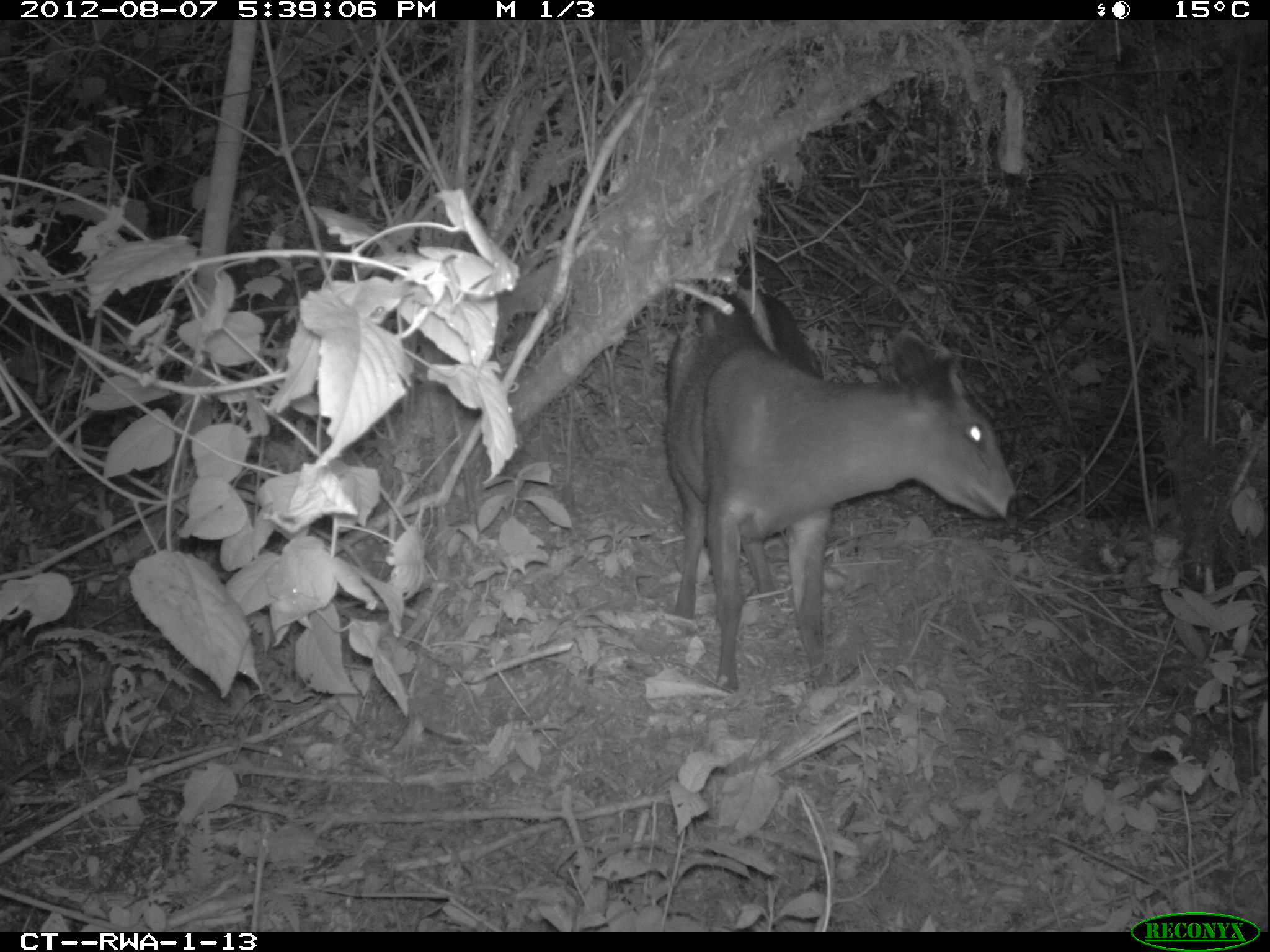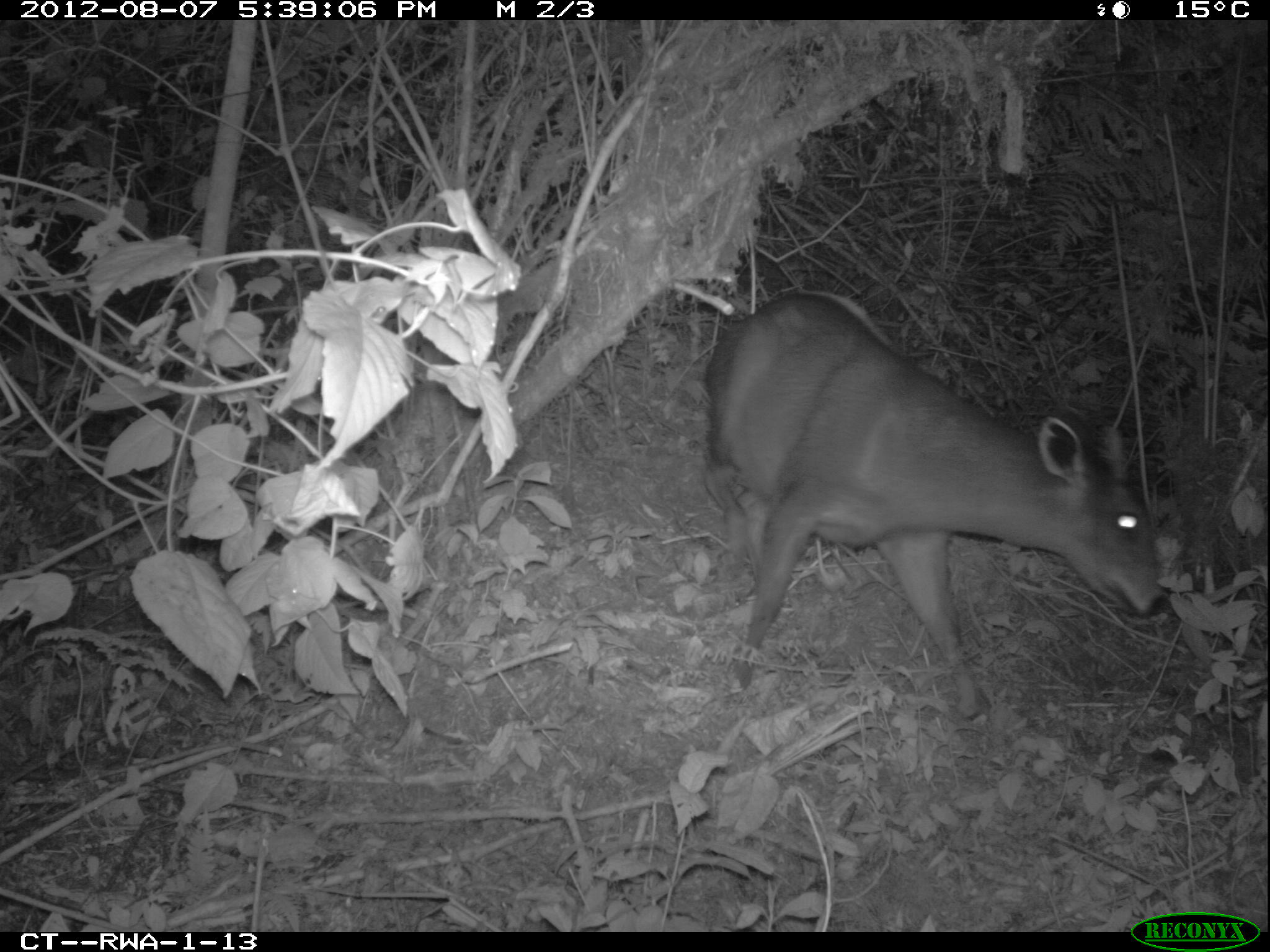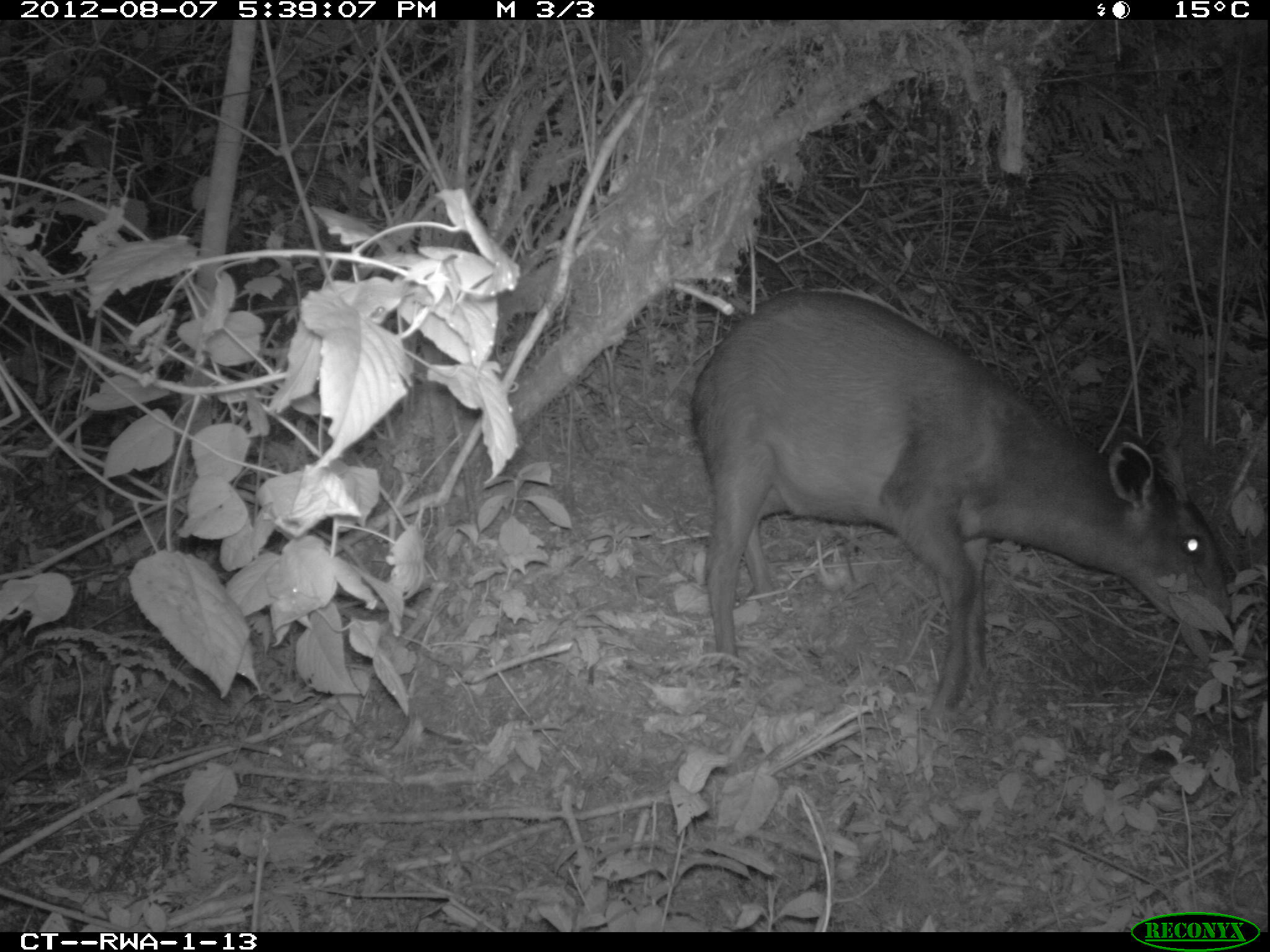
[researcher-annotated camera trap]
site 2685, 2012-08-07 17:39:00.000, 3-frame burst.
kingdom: Animalia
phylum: Chordata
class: Mammalia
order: Artiodactyla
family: Bovidae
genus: Cephalophus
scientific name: Cephalophus silvicultor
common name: light-backed duiker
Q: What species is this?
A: Cephalophus silvicultor (light-backed duiker).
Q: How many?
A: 1.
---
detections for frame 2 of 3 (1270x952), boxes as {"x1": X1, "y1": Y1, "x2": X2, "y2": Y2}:
cephalophus silvicultor: {"x1": 699, "y1": 288, "x2": 1171, "y2": 722}